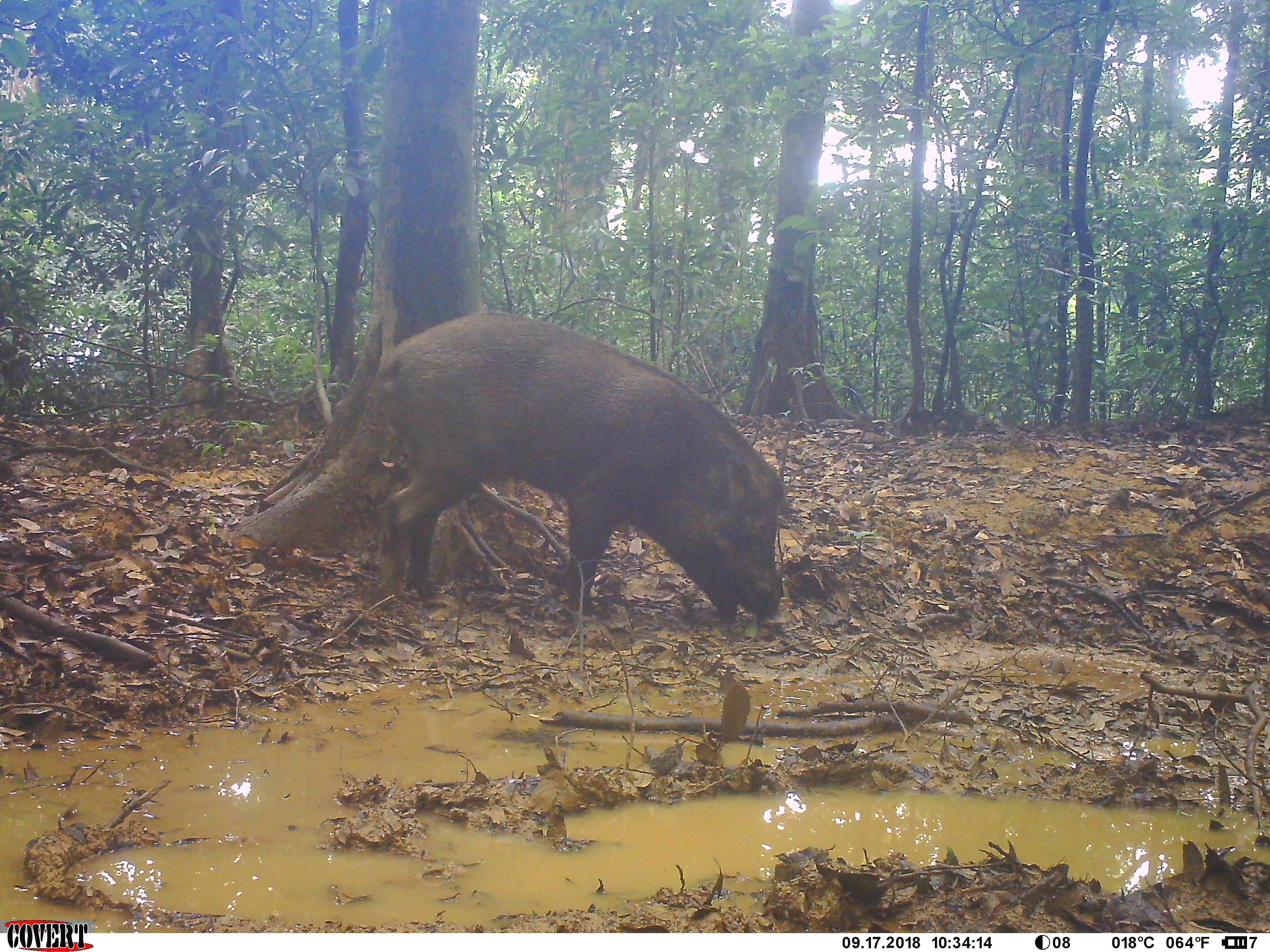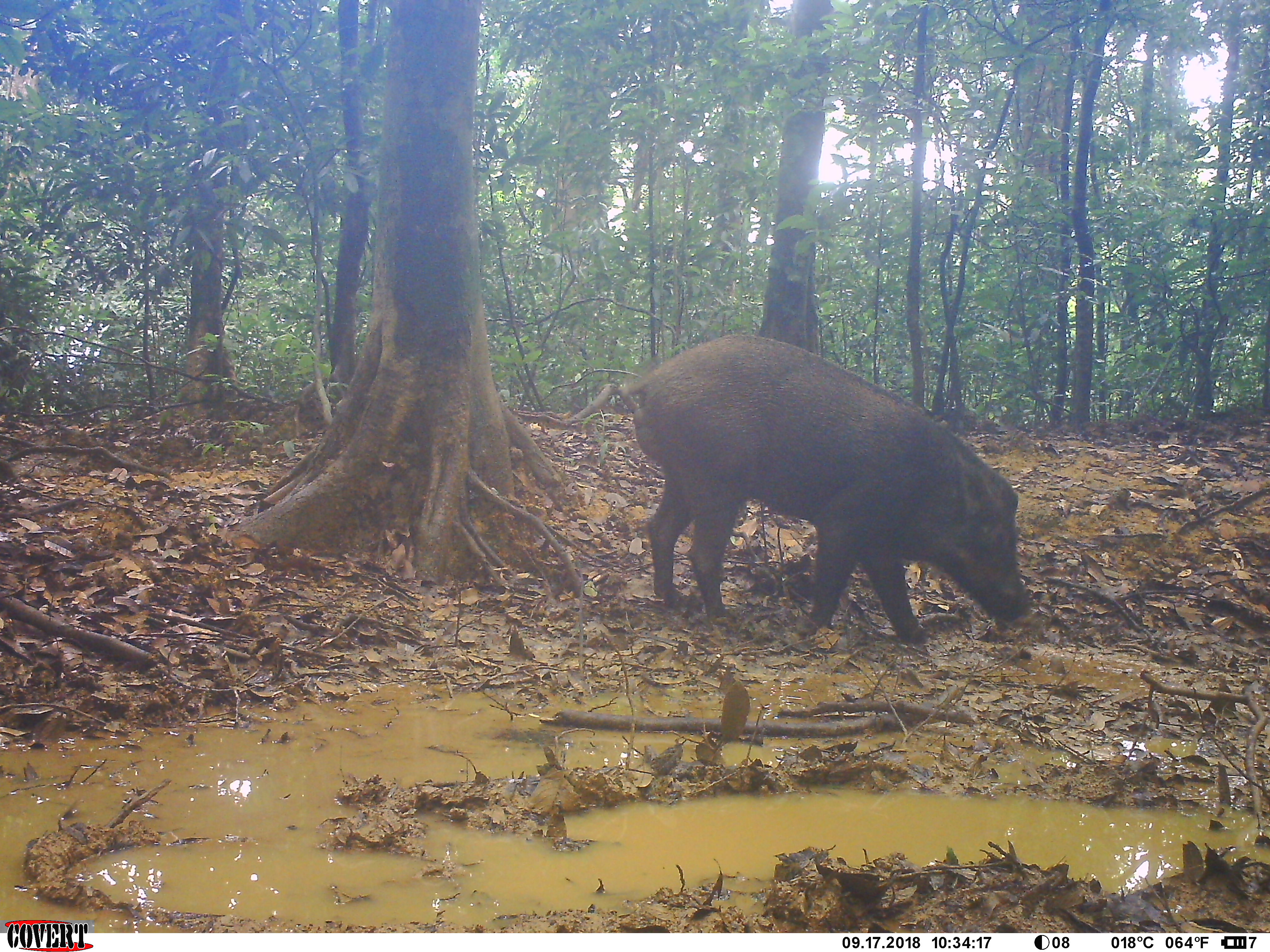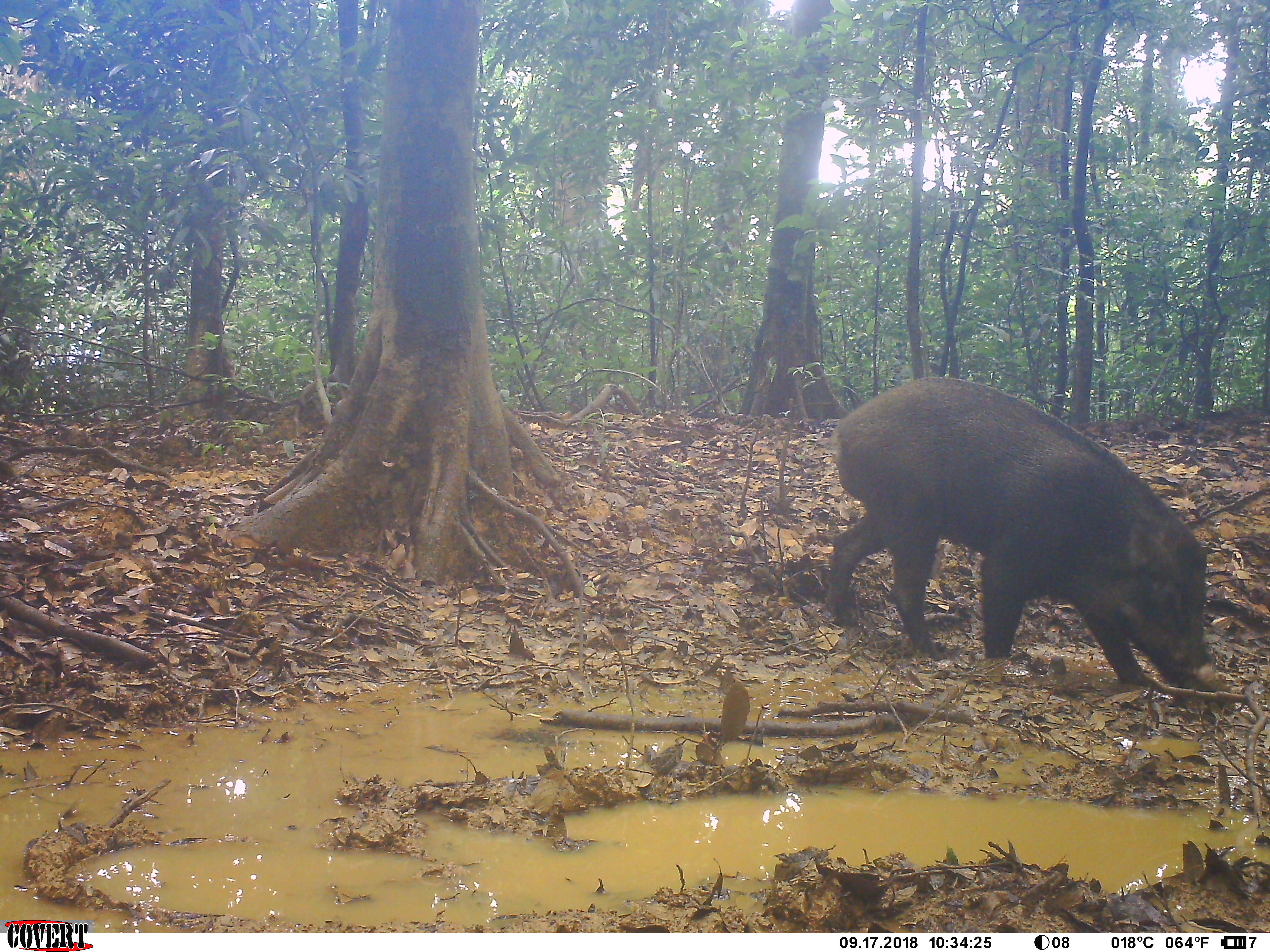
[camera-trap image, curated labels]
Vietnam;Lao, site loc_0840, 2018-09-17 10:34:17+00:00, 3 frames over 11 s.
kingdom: Animalia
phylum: Chordata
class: Mammalia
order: Artiodactyla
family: Suidae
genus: Sus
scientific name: Sus scrofa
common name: eurasian wild pig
Eurasian wild pig (Sus scrofa). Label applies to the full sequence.